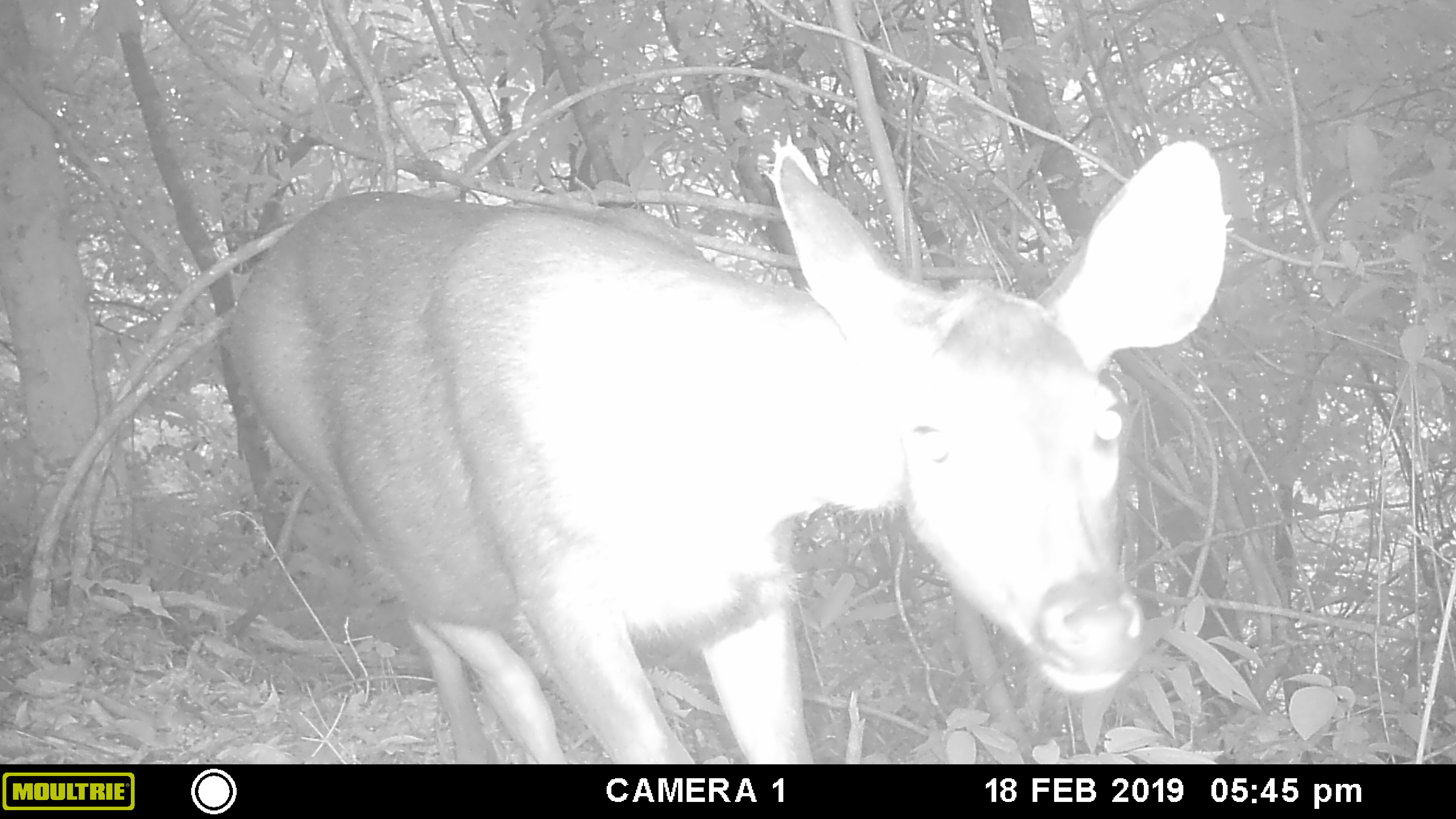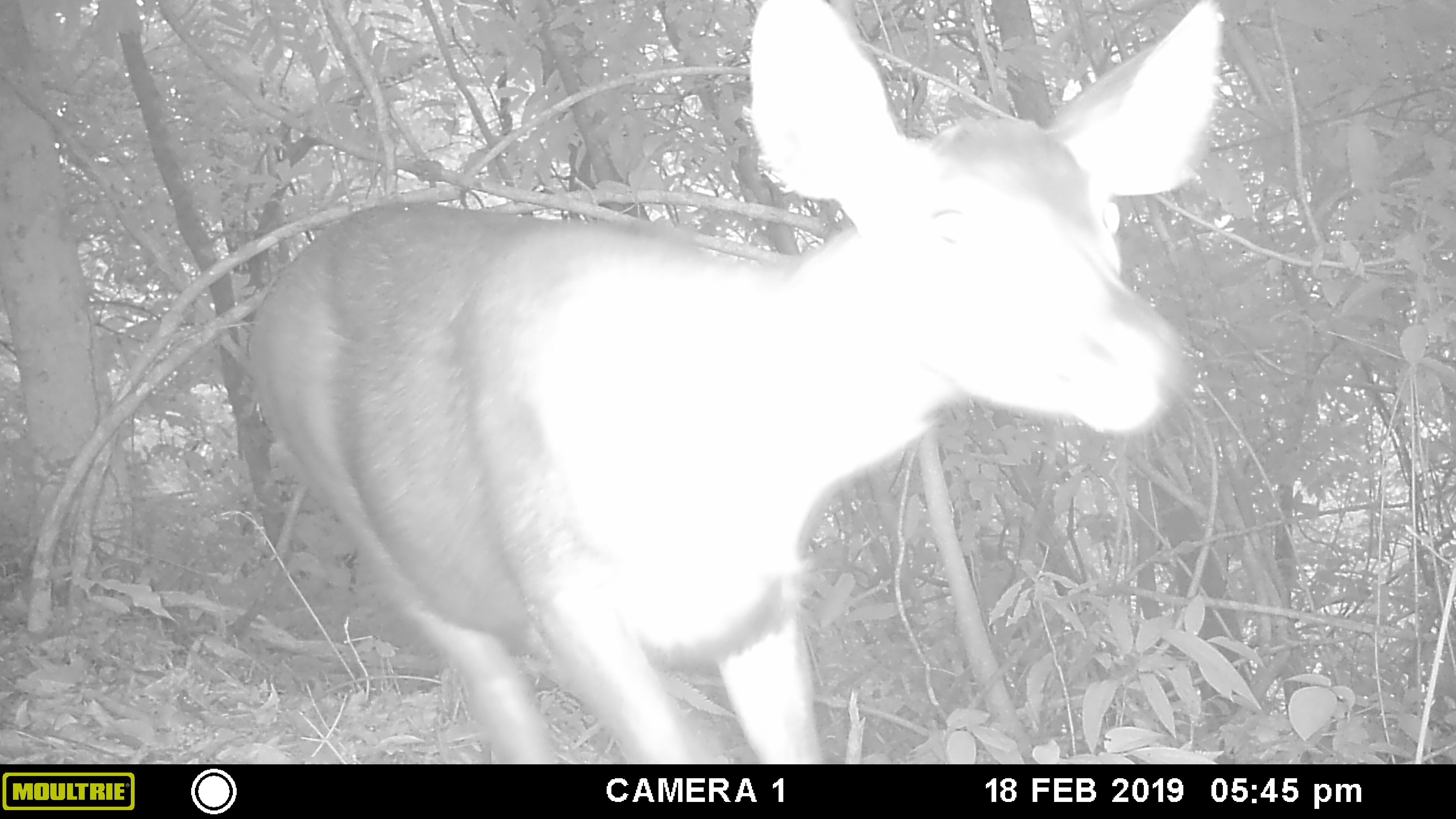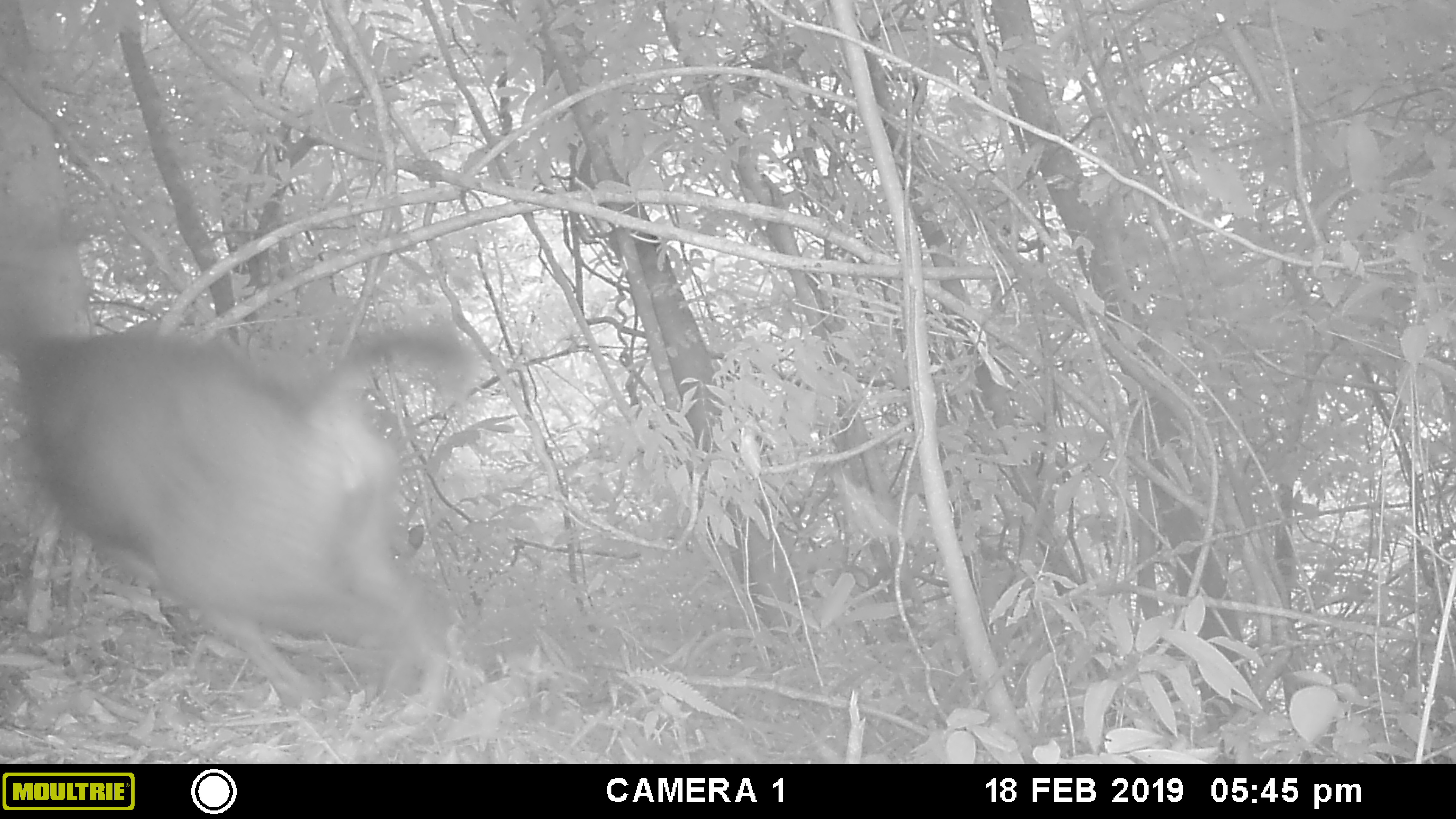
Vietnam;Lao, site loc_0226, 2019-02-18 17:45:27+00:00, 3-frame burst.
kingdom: Animalia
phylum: Chordata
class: Mammalia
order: Artiodactyla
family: Cervidae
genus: Rusa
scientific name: Rusa unicolor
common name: sambar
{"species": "sambar (Rusa unicolor)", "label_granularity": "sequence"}